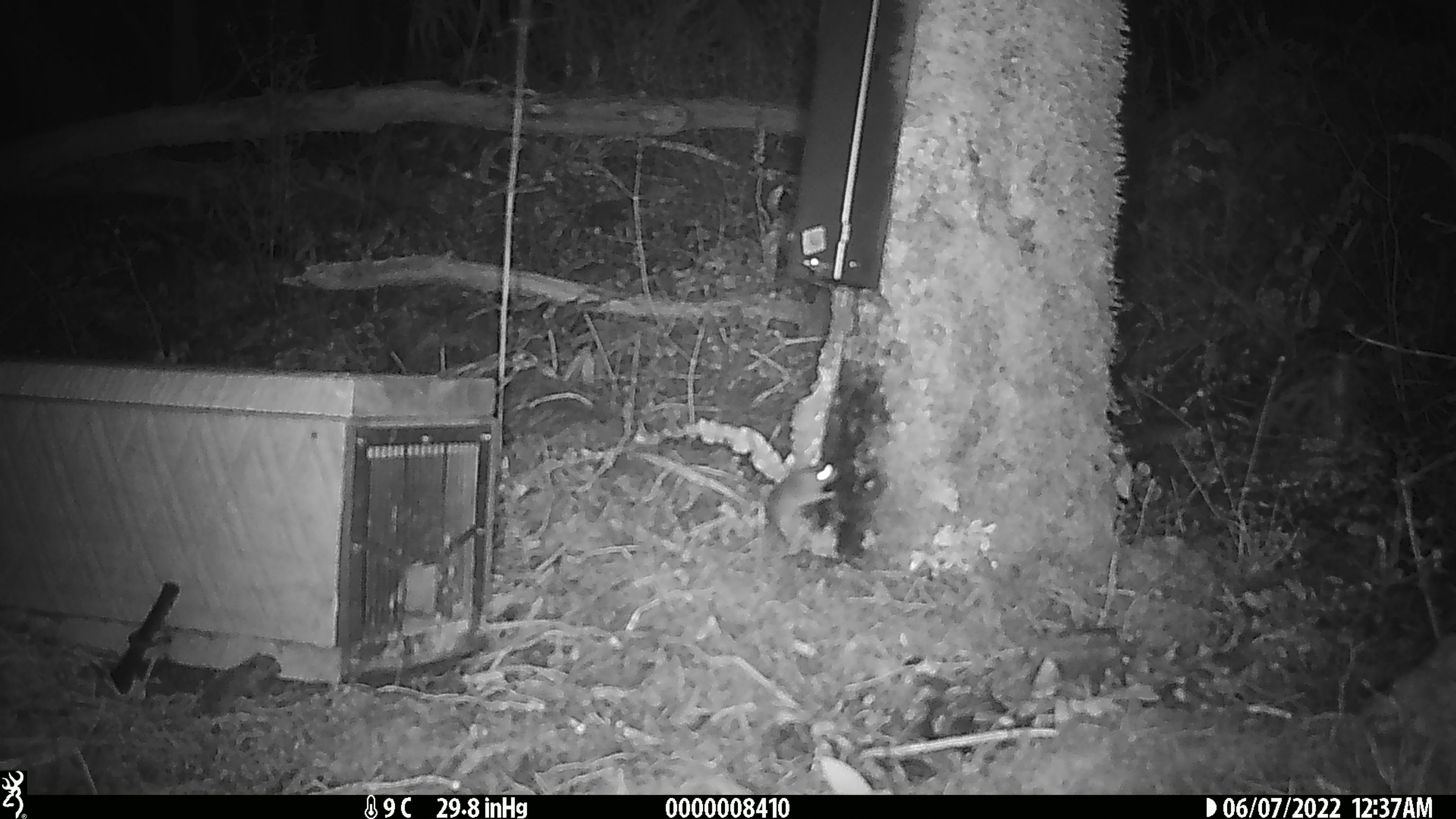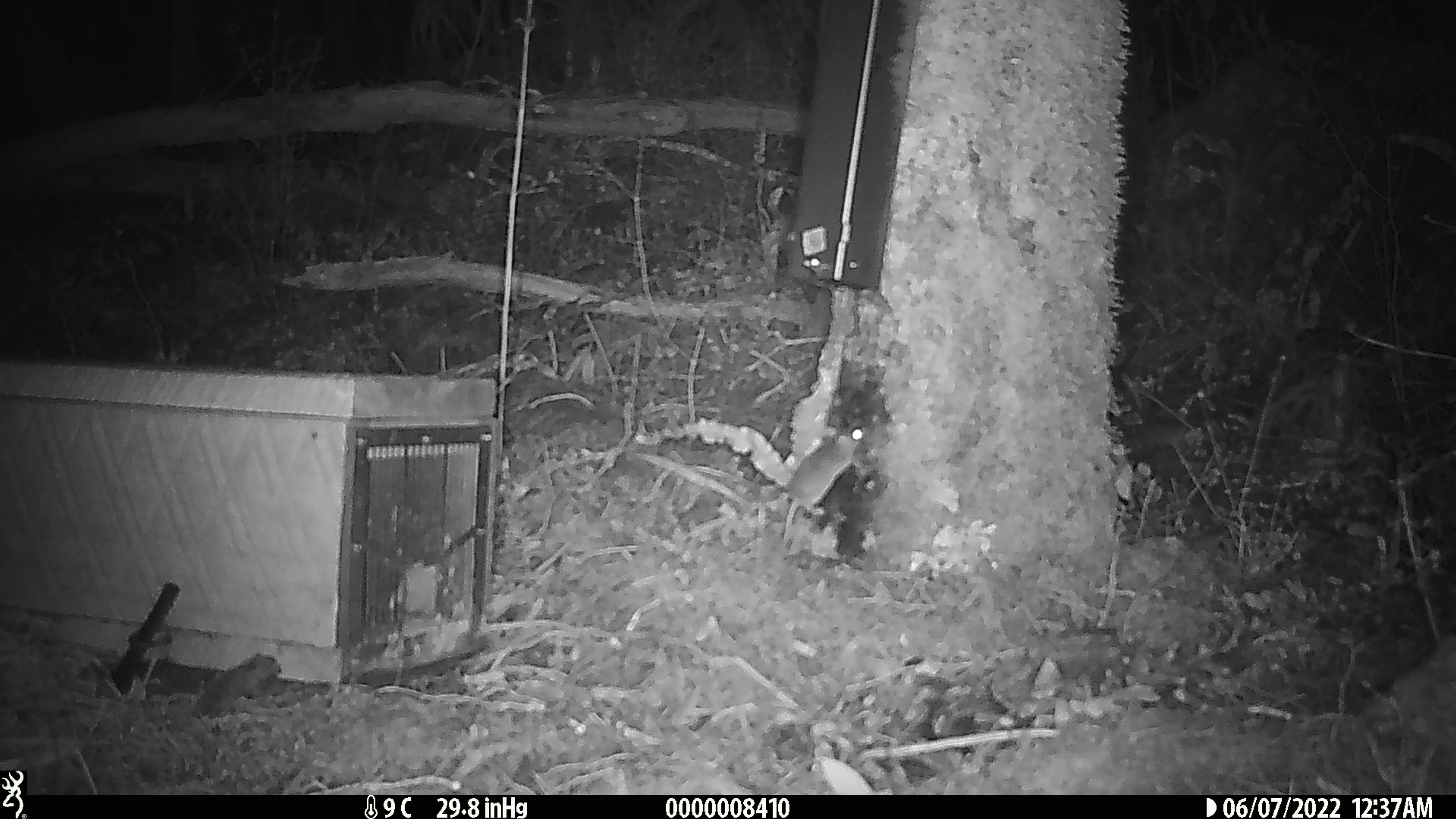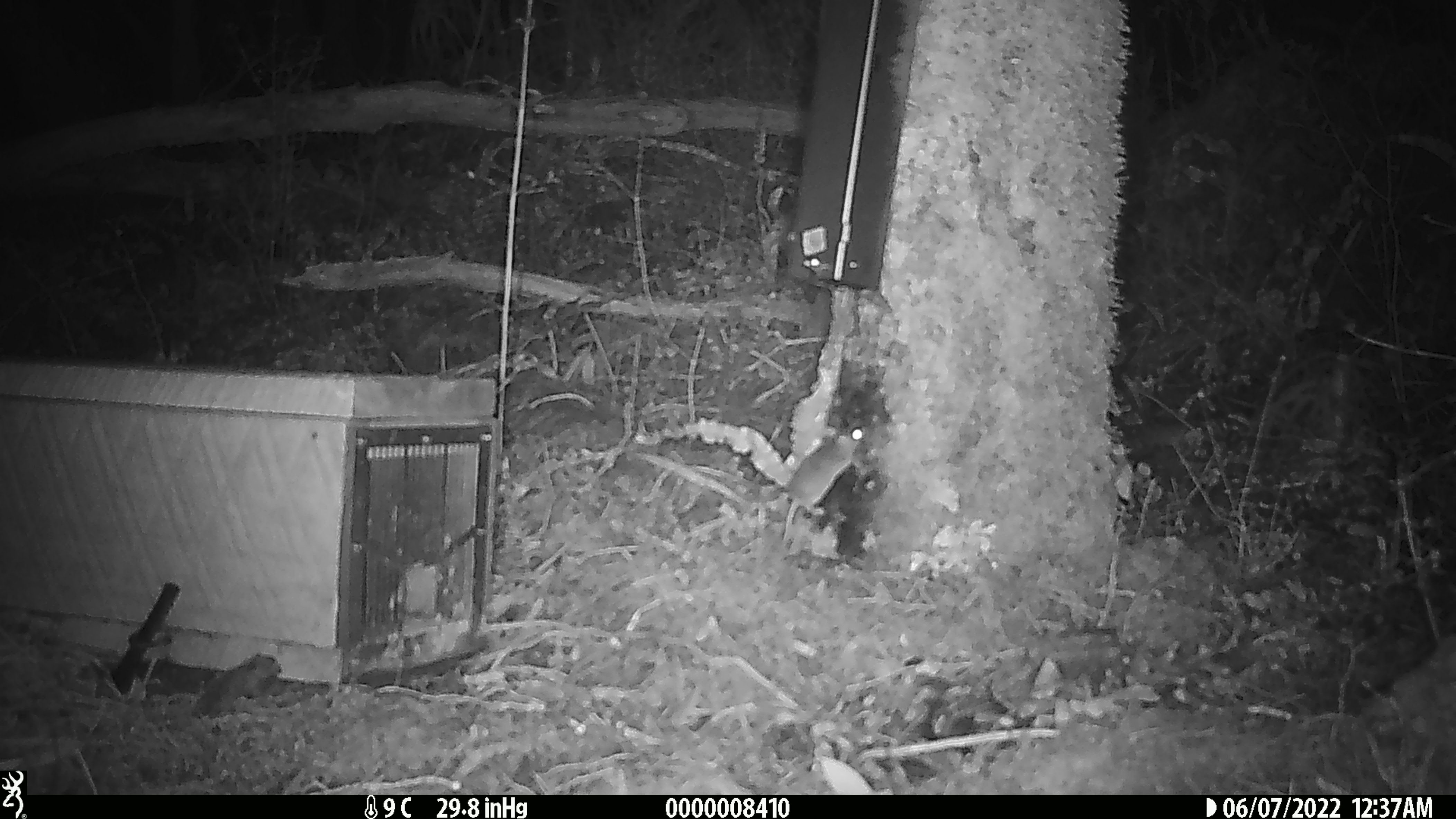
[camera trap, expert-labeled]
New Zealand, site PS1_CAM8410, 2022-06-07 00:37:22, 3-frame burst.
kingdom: Animalia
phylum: Chordata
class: Mammalia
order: Rodentia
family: Muridae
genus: Mus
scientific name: Mus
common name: mouse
Mouse (Mus).